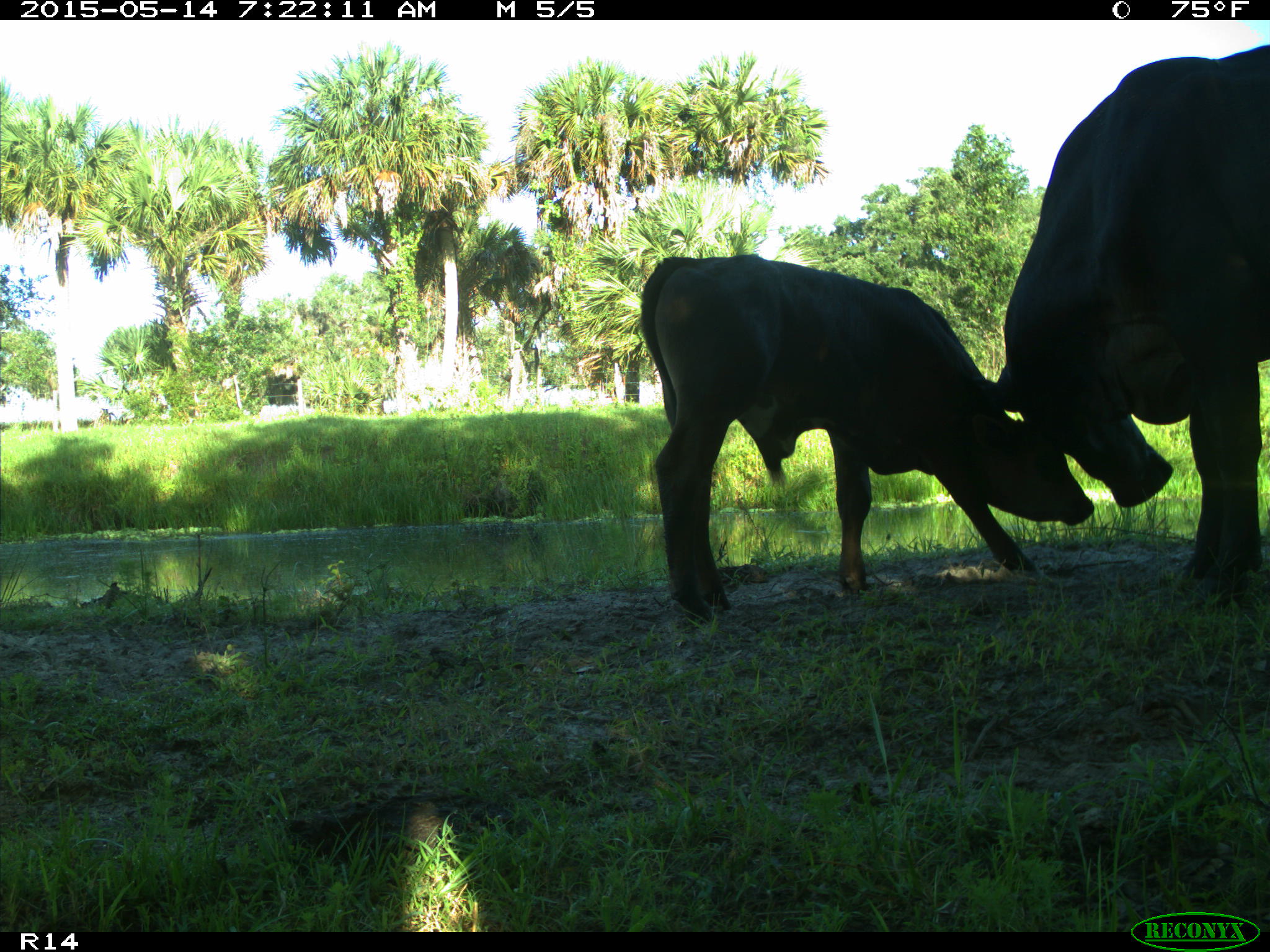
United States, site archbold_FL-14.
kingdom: Animalia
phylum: Chordata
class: Mammalia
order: Artiodactyla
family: Bovidae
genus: Bos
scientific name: Bos taurus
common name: domestic cow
Bos taurus (domestic cow).